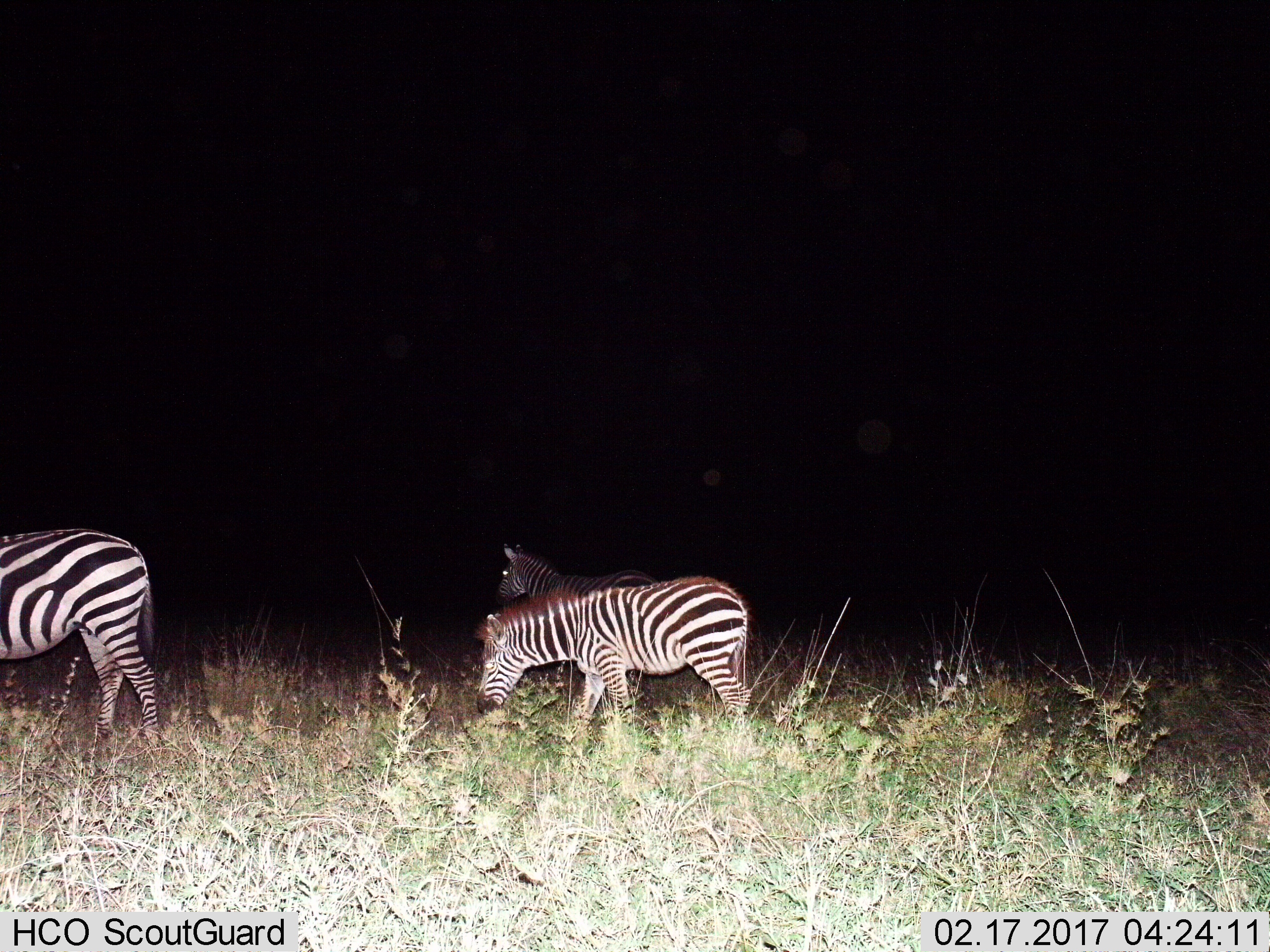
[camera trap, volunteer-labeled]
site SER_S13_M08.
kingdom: Animalia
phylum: Chordata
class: Mammalia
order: Perissodactyla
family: Equidae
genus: Equus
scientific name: Equus quagga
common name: plains zebra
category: zebraplains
Zebraplains (plains zebra) (Equus quagga), count 3. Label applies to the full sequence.